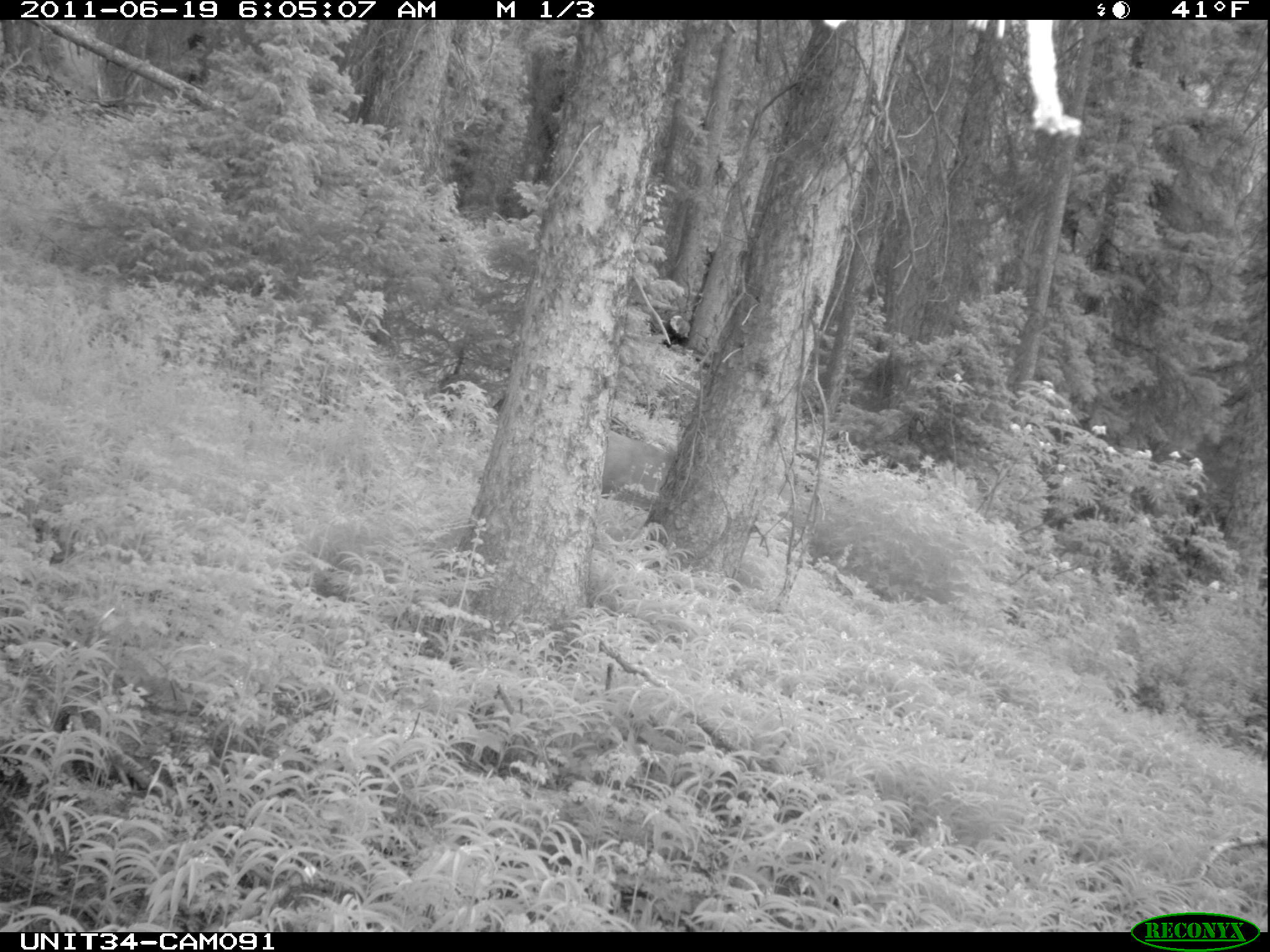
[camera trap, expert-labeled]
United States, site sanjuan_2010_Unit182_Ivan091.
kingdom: Animalia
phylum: Chordata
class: Mammalia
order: Artiodactyla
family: Cervidae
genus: Odocoileus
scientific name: Odocoileus hemionus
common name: mule deer